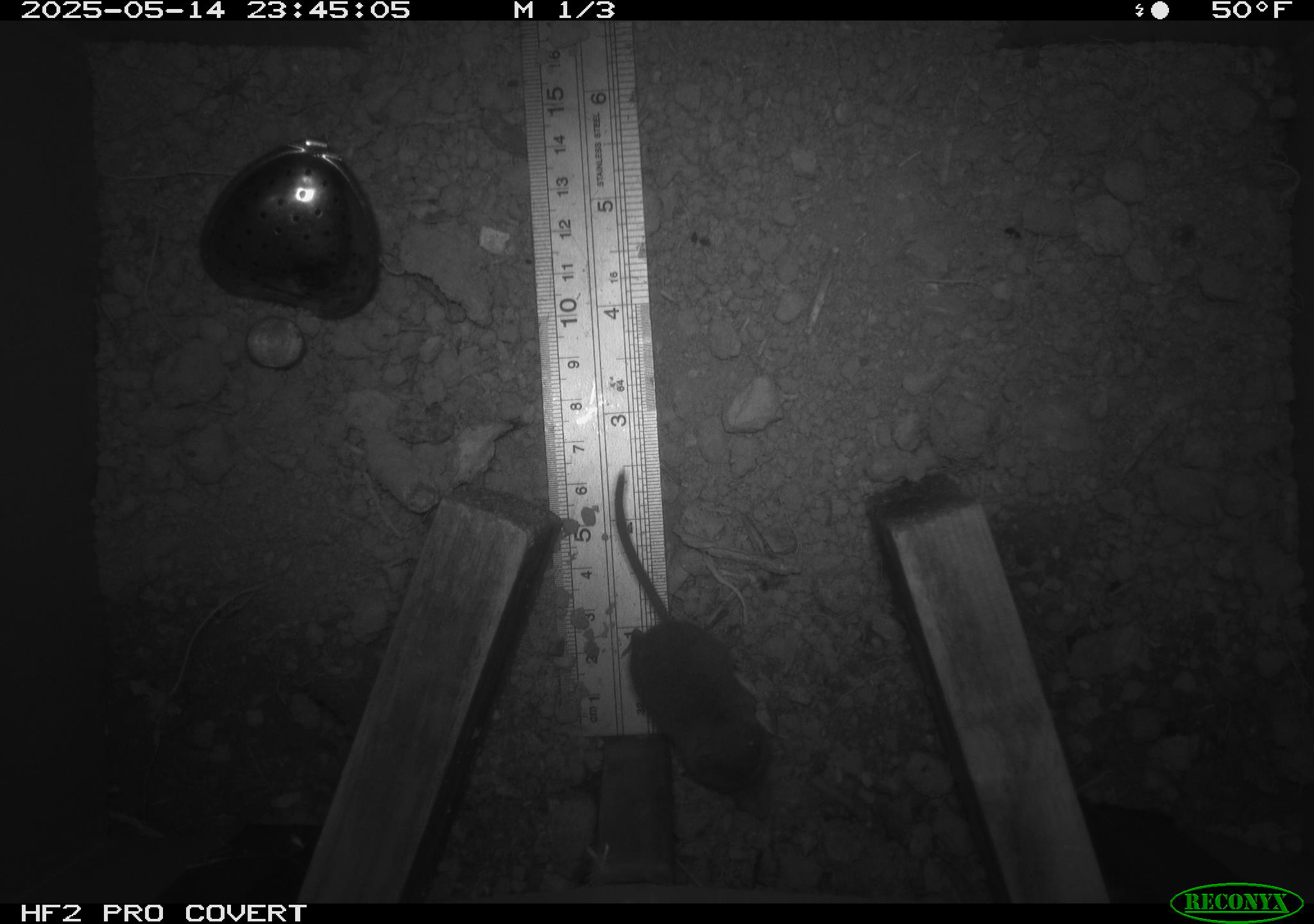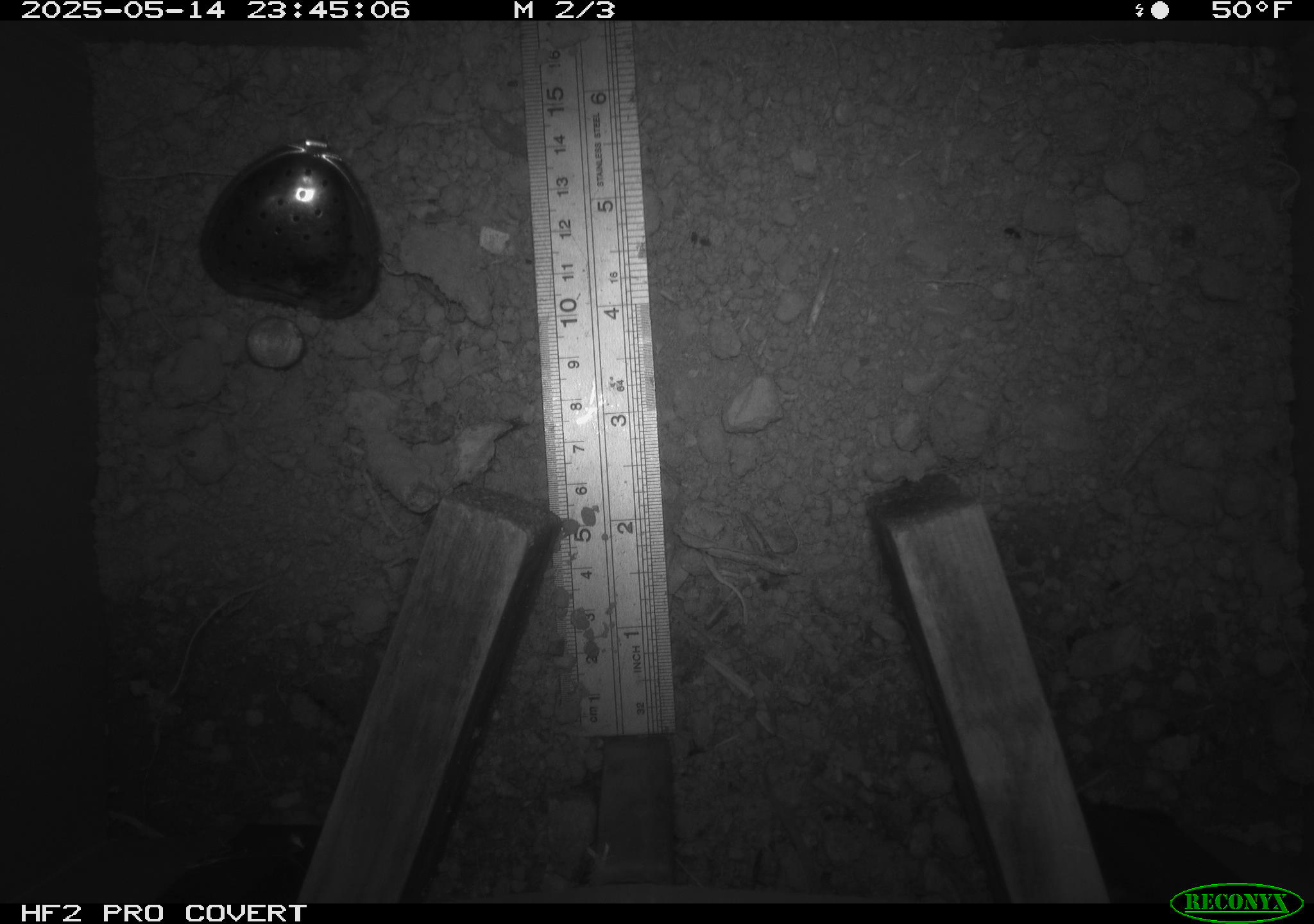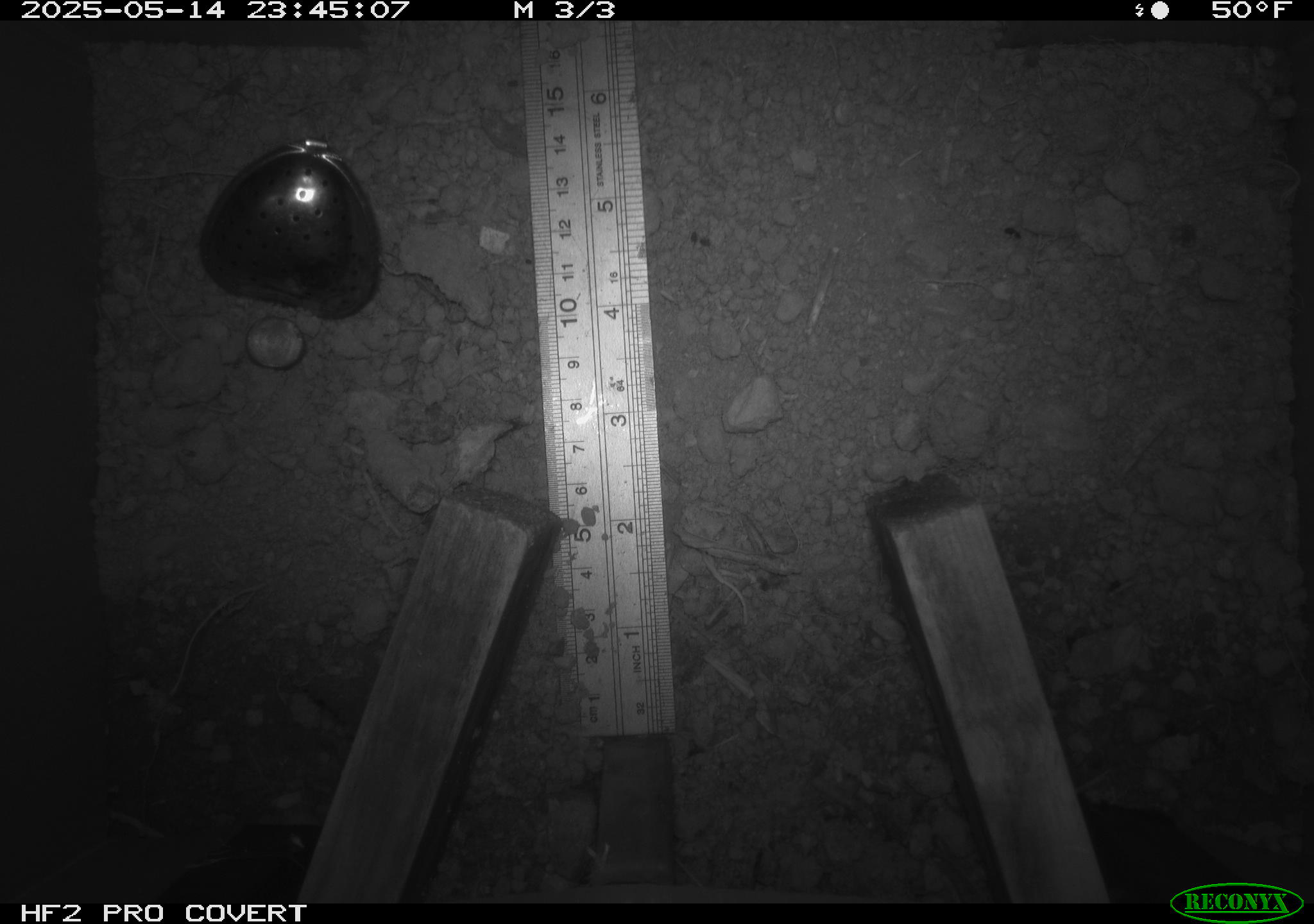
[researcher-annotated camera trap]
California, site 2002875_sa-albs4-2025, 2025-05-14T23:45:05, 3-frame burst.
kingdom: Animalia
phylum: Chordata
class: Mammalia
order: Eulipotyphla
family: Soricidae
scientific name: Soricidae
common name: shrews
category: soricidae family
Soricidae family (shrews) (Soricidae).